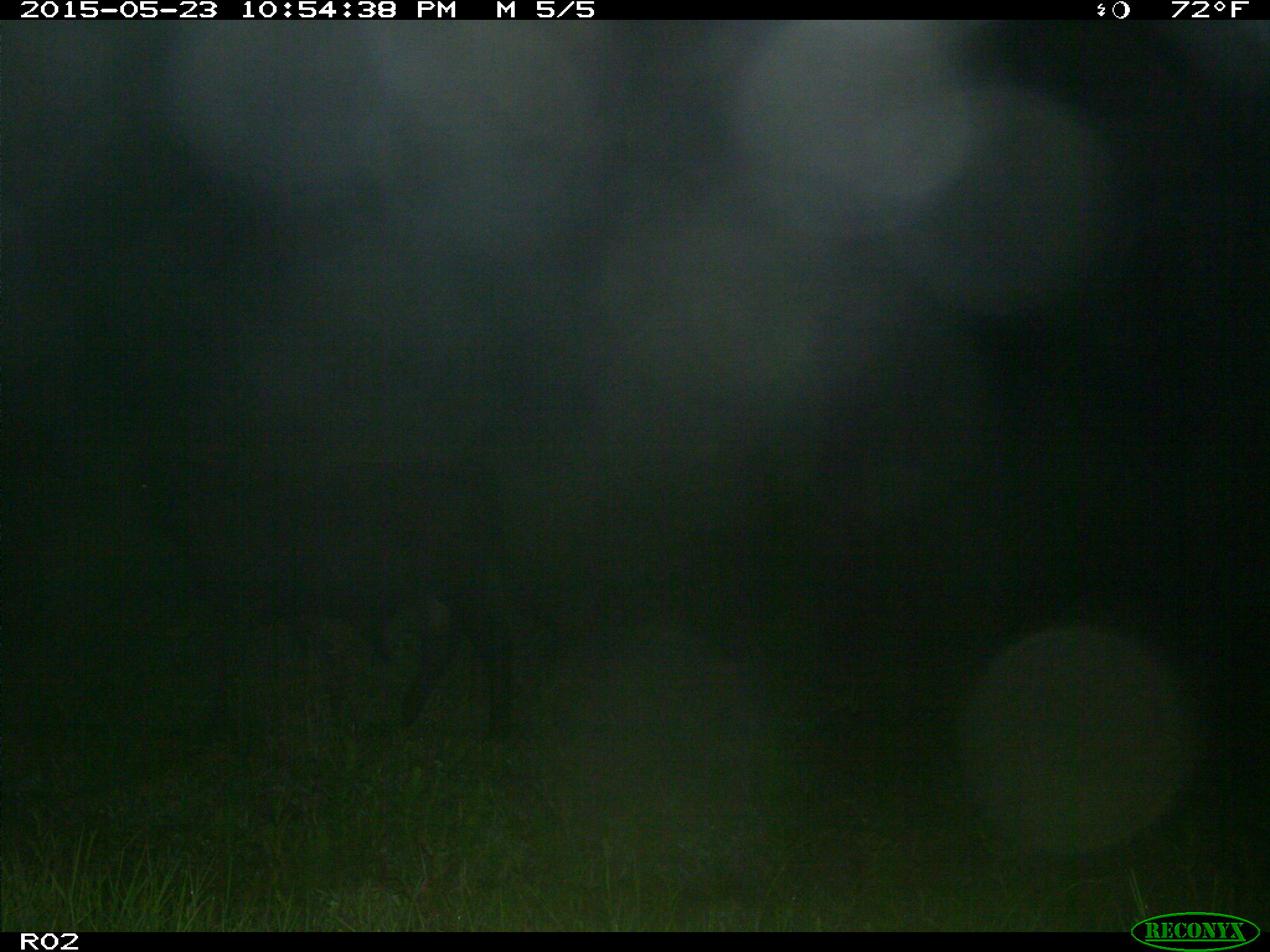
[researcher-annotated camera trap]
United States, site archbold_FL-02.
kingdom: Animalia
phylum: Chordata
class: Mammalia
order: Artiodactyla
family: Bovidae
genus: Bos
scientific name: Bos taurus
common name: domestic cow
Bos taurus (domestic cow).